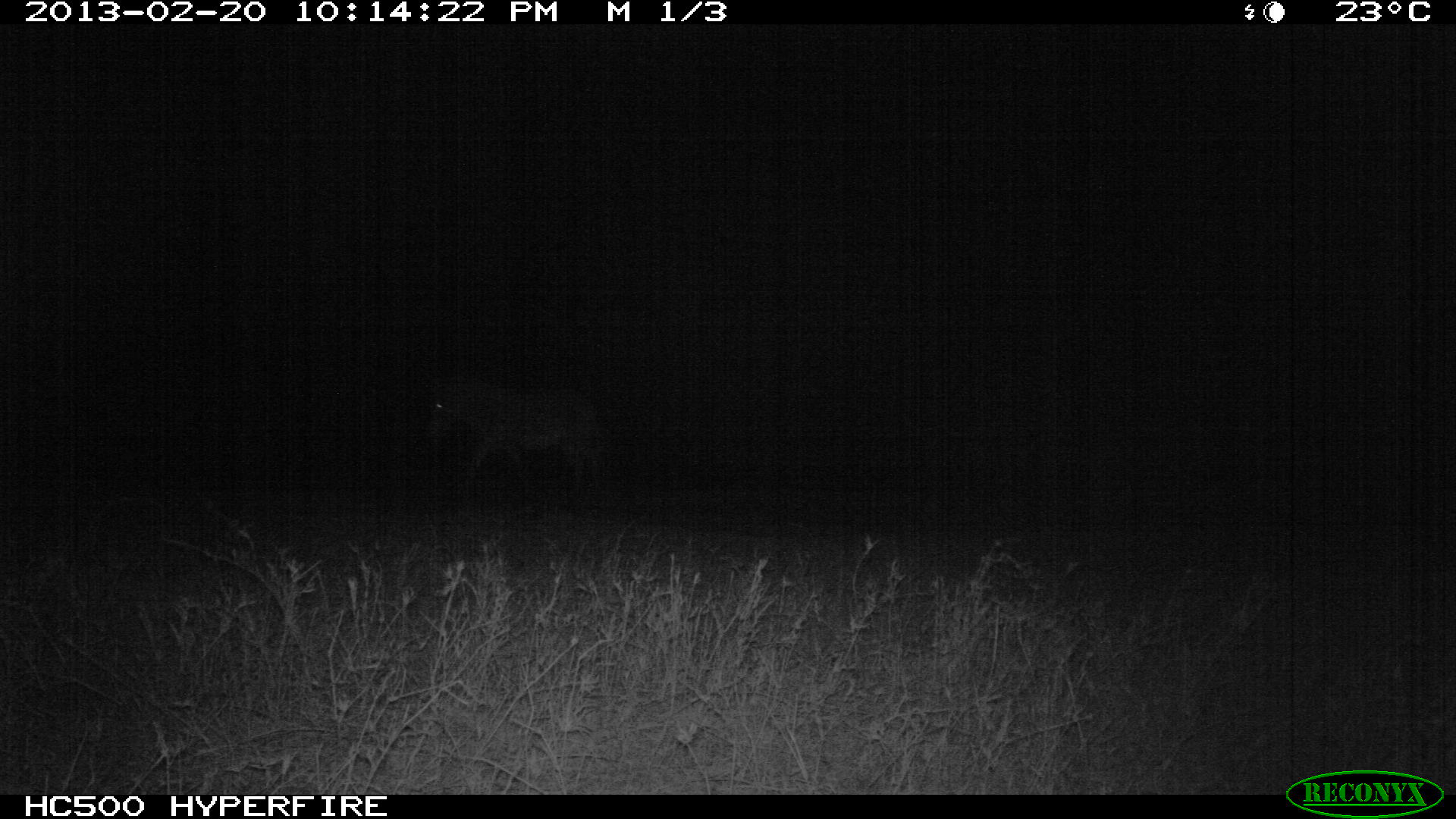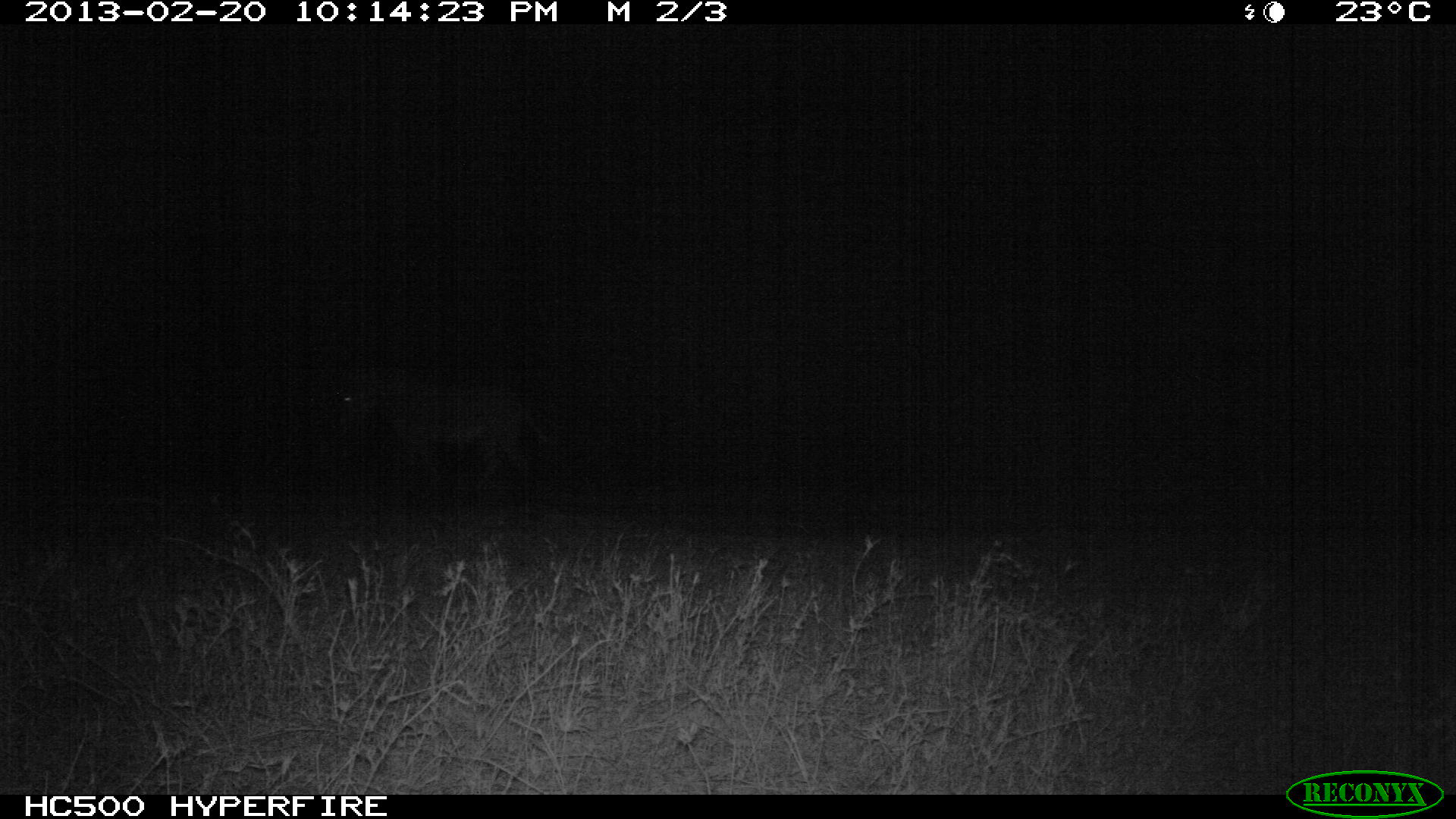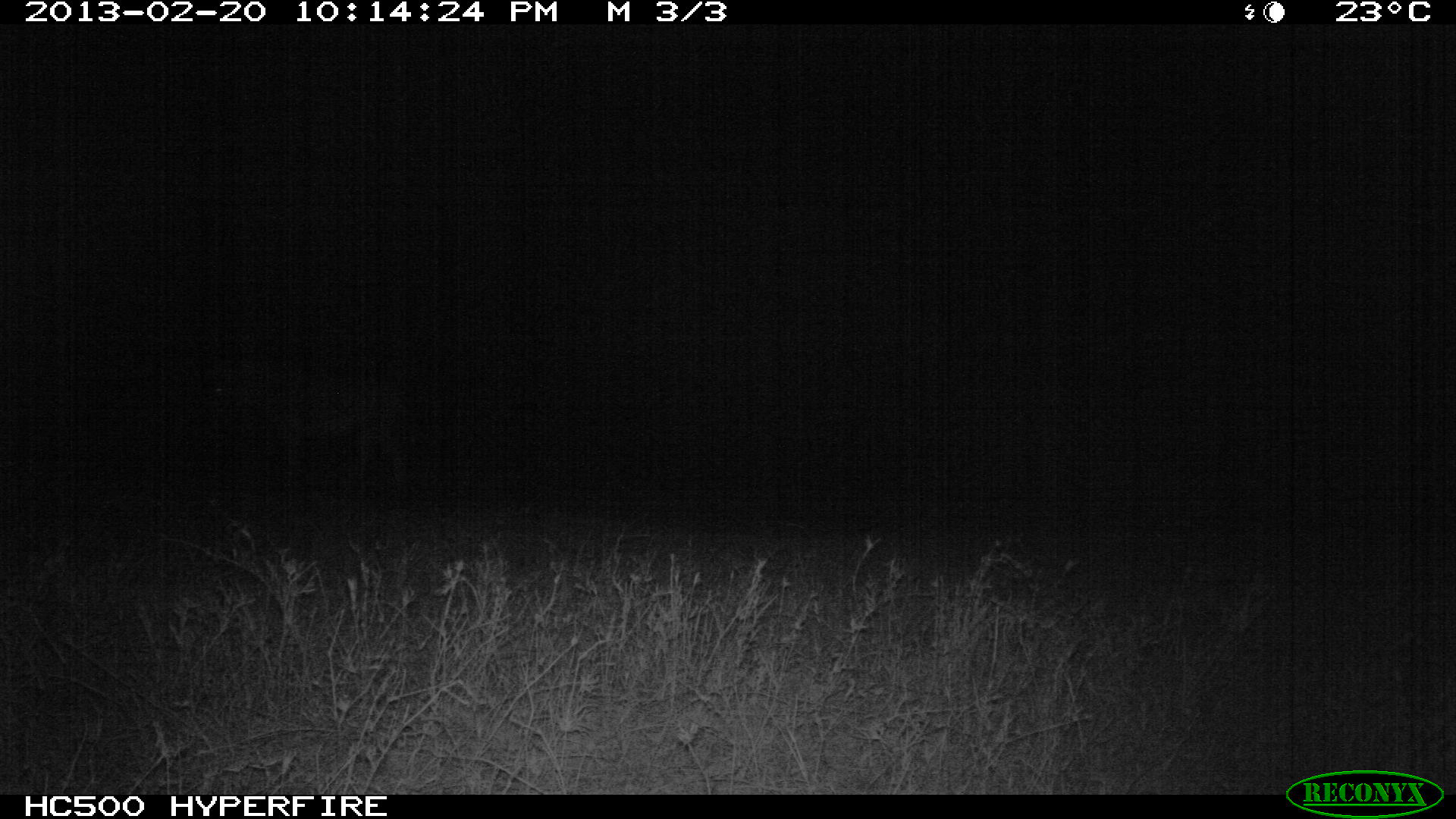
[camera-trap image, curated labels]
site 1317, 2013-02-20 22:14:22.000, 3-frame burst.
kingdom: Animalia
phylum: Chordata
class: Mammalia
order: Perissodactyla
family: Equidae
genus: Equus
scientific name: Equus quagga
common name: plains zebra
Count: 2.